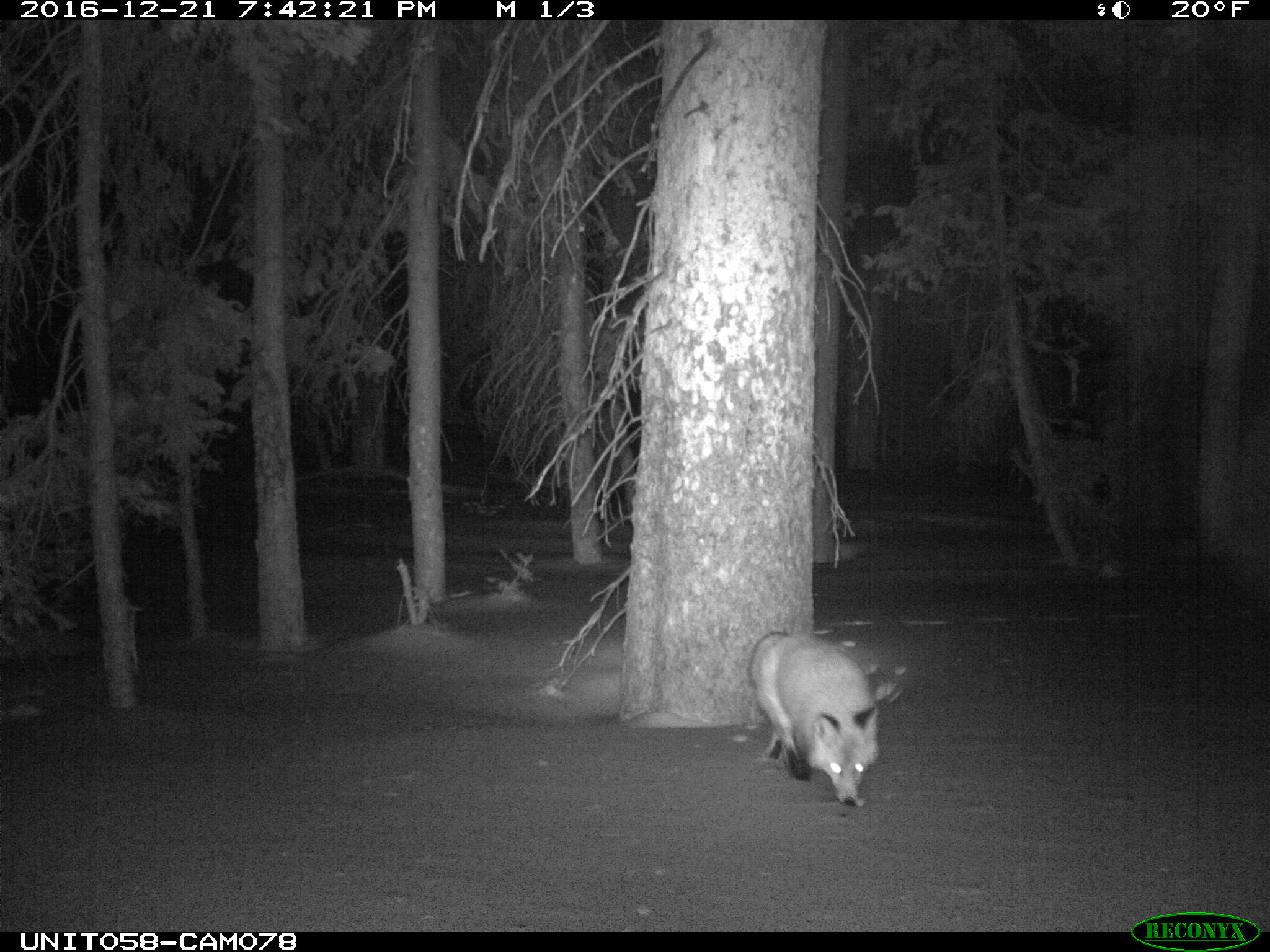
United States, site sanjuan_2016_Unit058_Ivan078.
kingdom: Animalia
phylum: Chordata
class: Mammalia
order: Carnivora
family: Canidae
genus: Vulpes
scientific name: Vulpes vulpes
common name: red fox